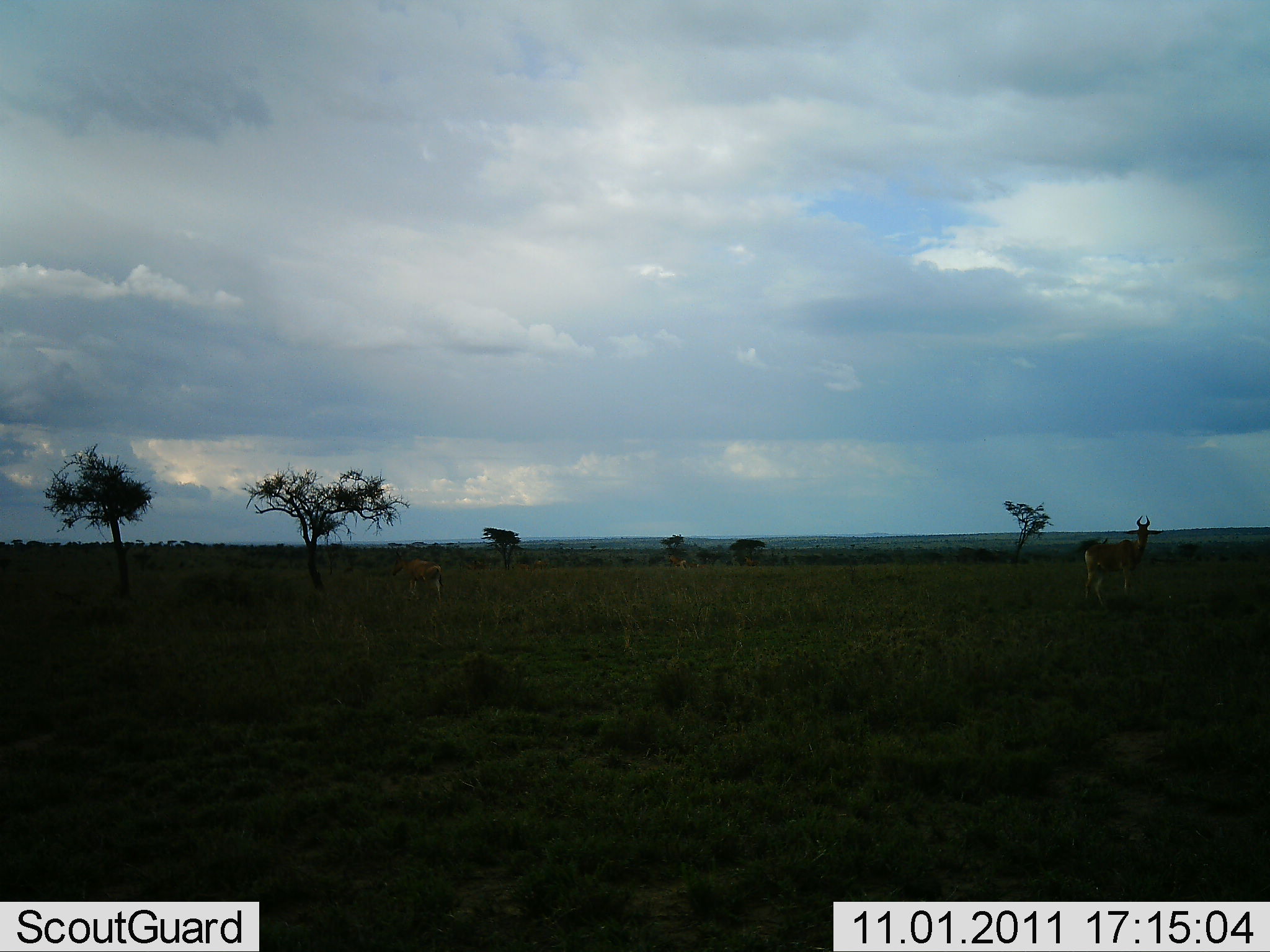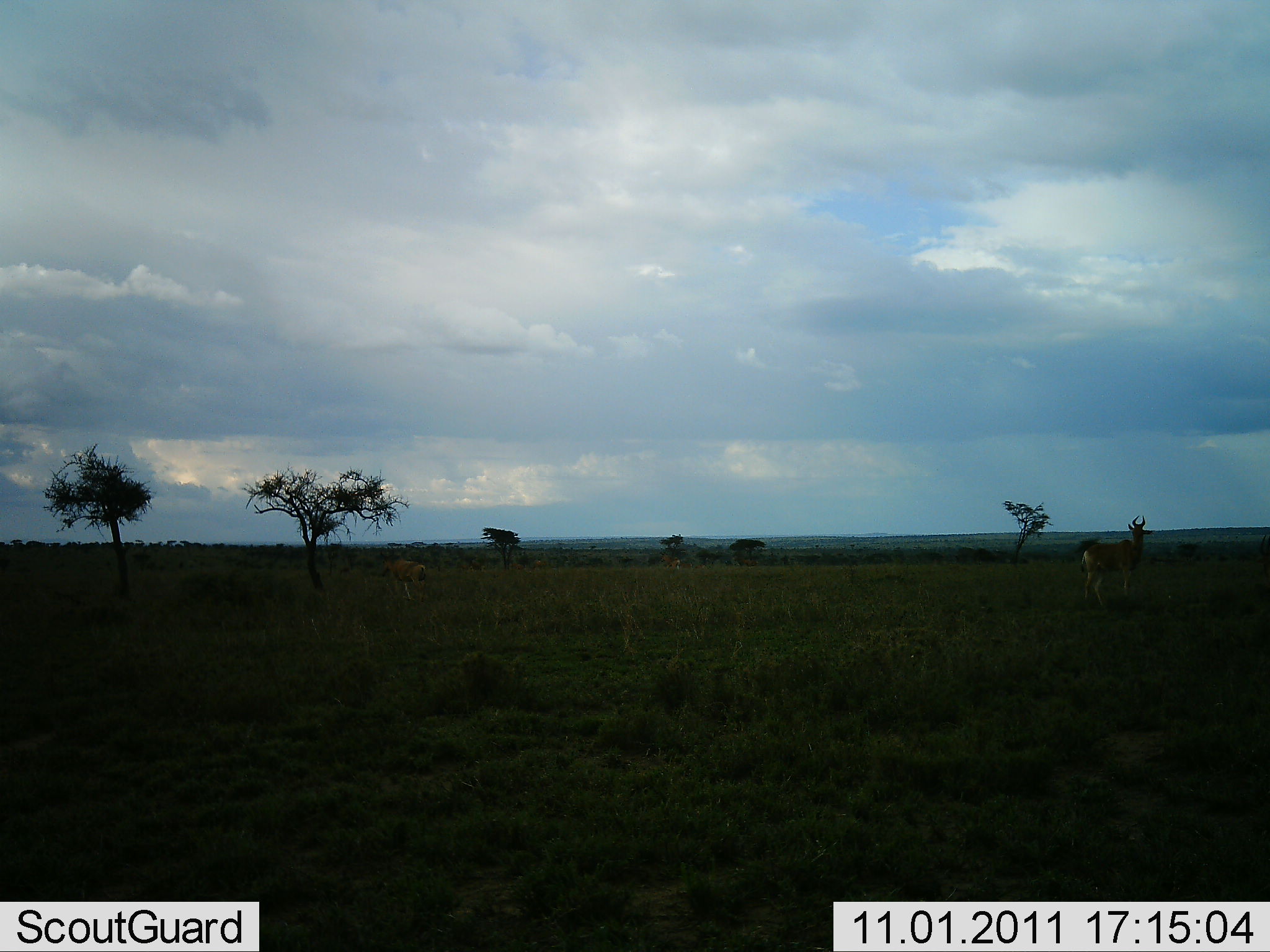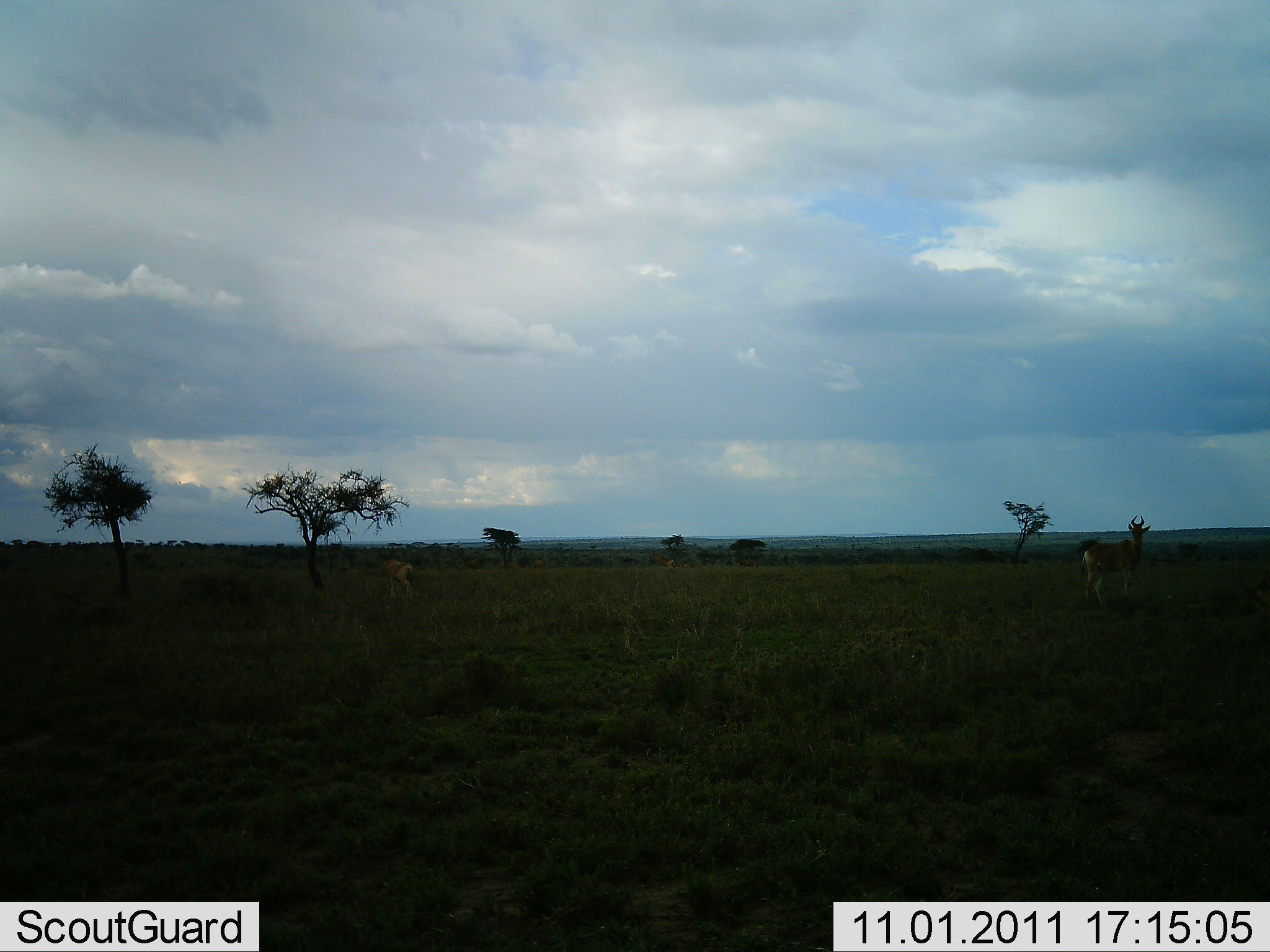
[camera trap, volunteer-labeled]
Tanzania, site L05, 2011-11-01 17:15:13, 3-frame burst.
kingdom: Animalia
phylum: Chordata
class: Mammalia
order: Artiodactyla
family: Bovidae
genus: Alcelaphus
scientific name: Alcelaphus buselaphus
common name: hartebeest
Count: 2.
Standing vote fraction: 91%.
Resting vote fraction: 0%.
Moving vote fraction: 27%.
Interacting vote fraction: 0%.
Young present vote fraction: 0%.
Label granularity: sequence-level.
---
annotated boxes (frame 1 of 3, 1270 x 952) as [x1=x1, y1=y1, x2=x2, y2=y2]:
animal: [x1=1079, y1=515, x2=1163, y2=608]; [x1=389, y1=546, x2=446, y2=605]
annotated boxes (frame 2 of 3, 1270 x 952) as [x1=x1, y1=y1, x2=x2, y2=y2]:
animal: [x1=1077, y1=515, x2=1155, y2=612]; [x1=375, y1=549, x2=429, y2=603]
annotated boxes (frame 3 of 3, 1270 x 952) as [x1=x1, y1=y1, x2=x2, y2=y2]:
animal: [x1=1078, y1=515, x2=1153, y2=611]; [x1=373, y1=545, x2=419, y2=604]